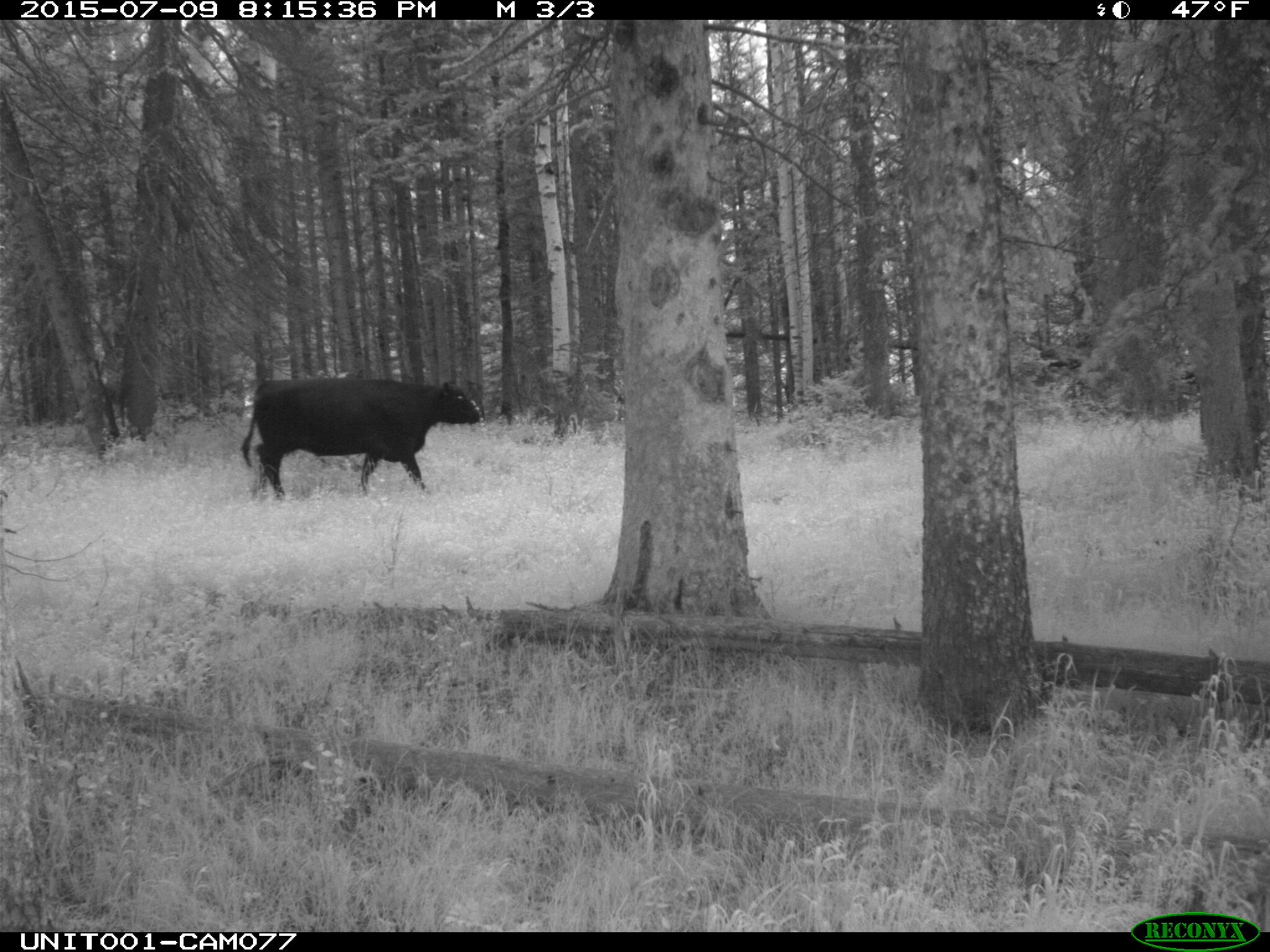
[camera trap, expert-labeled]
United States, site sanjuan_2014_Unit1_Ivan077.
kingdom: Animalia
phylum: Chordata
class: Mammalia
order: Artiodactyla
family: Bovidae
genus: Bos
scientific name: Bos taurus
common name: domestic cow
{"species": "Bos taurus (domestic cow)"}